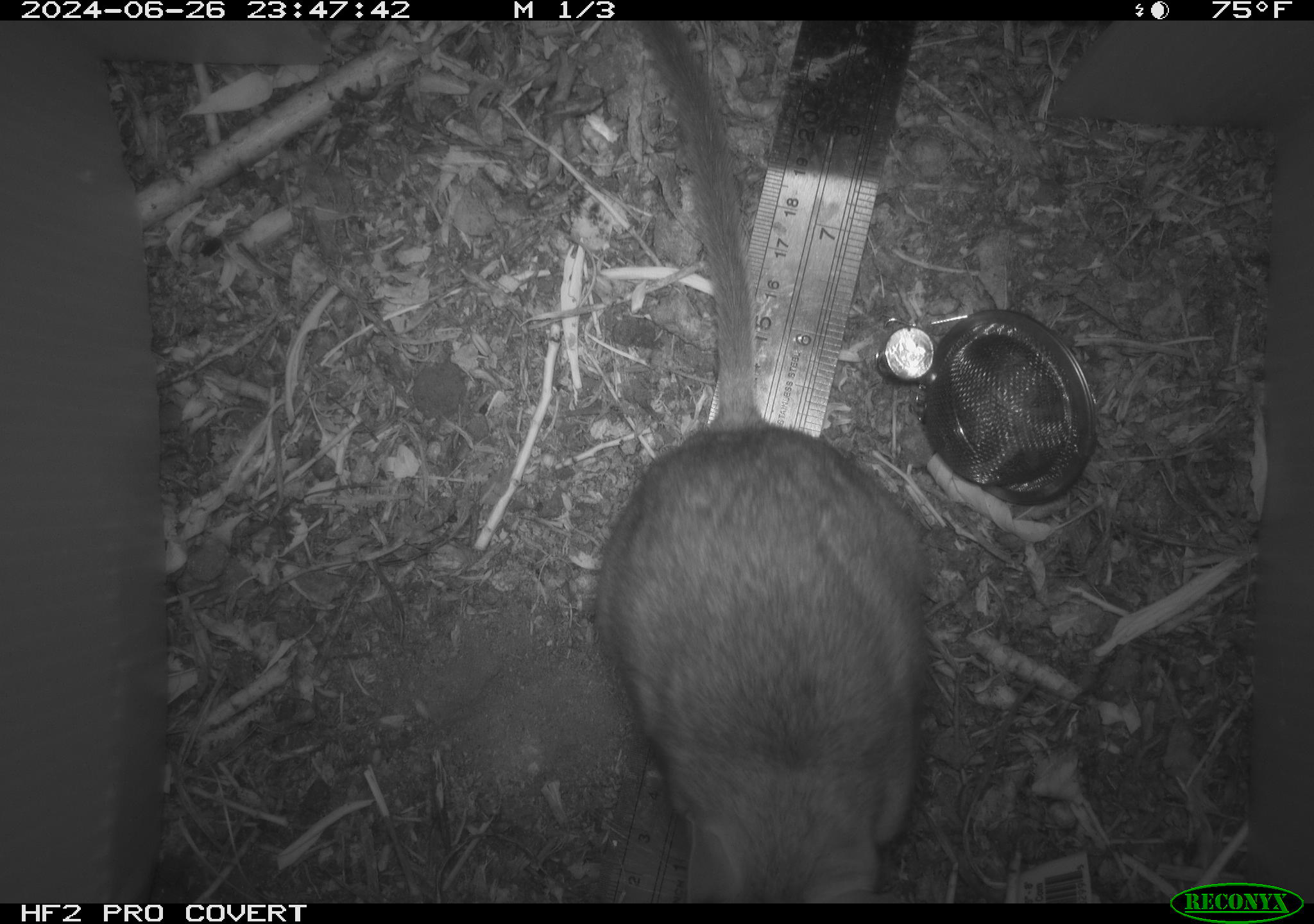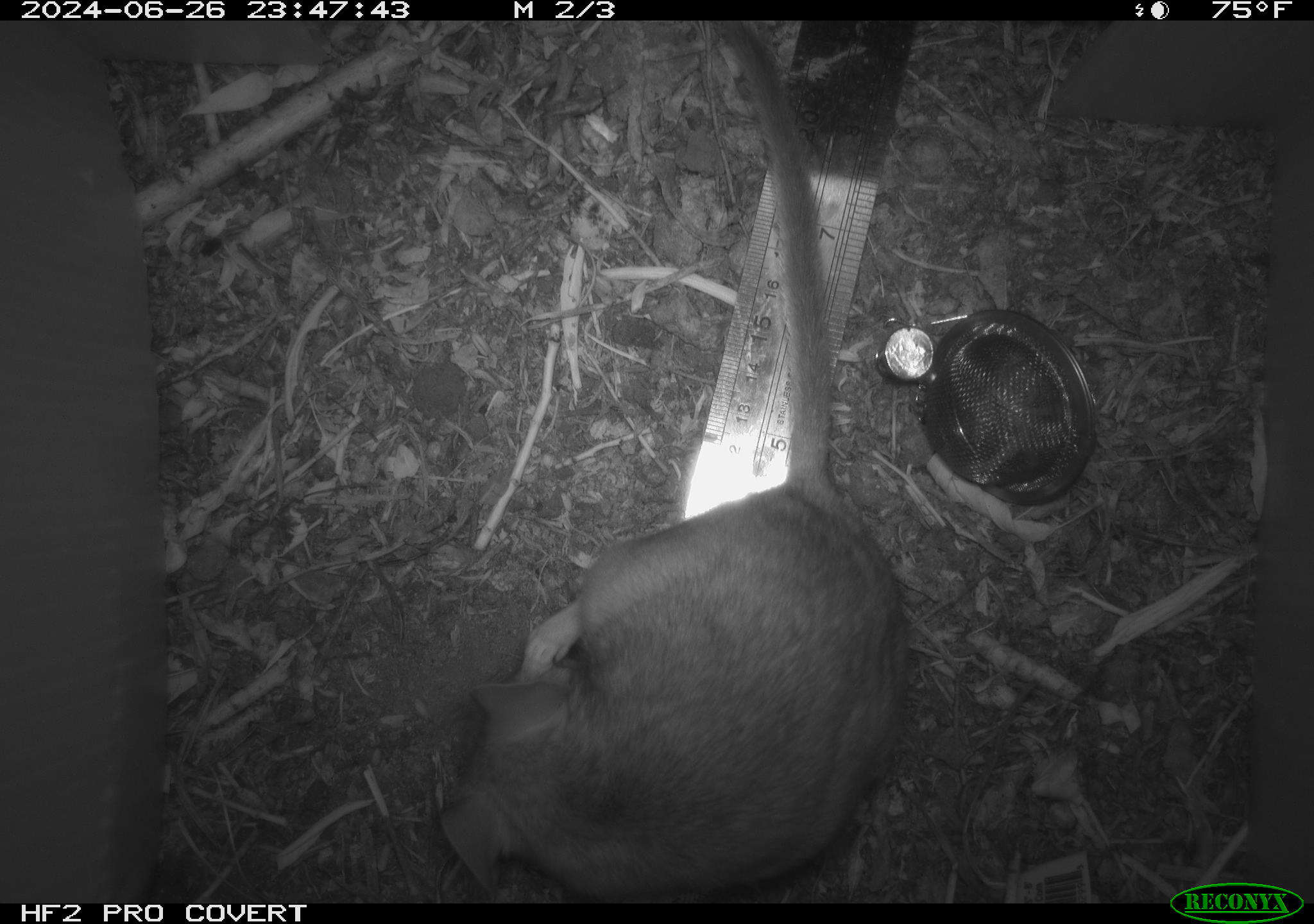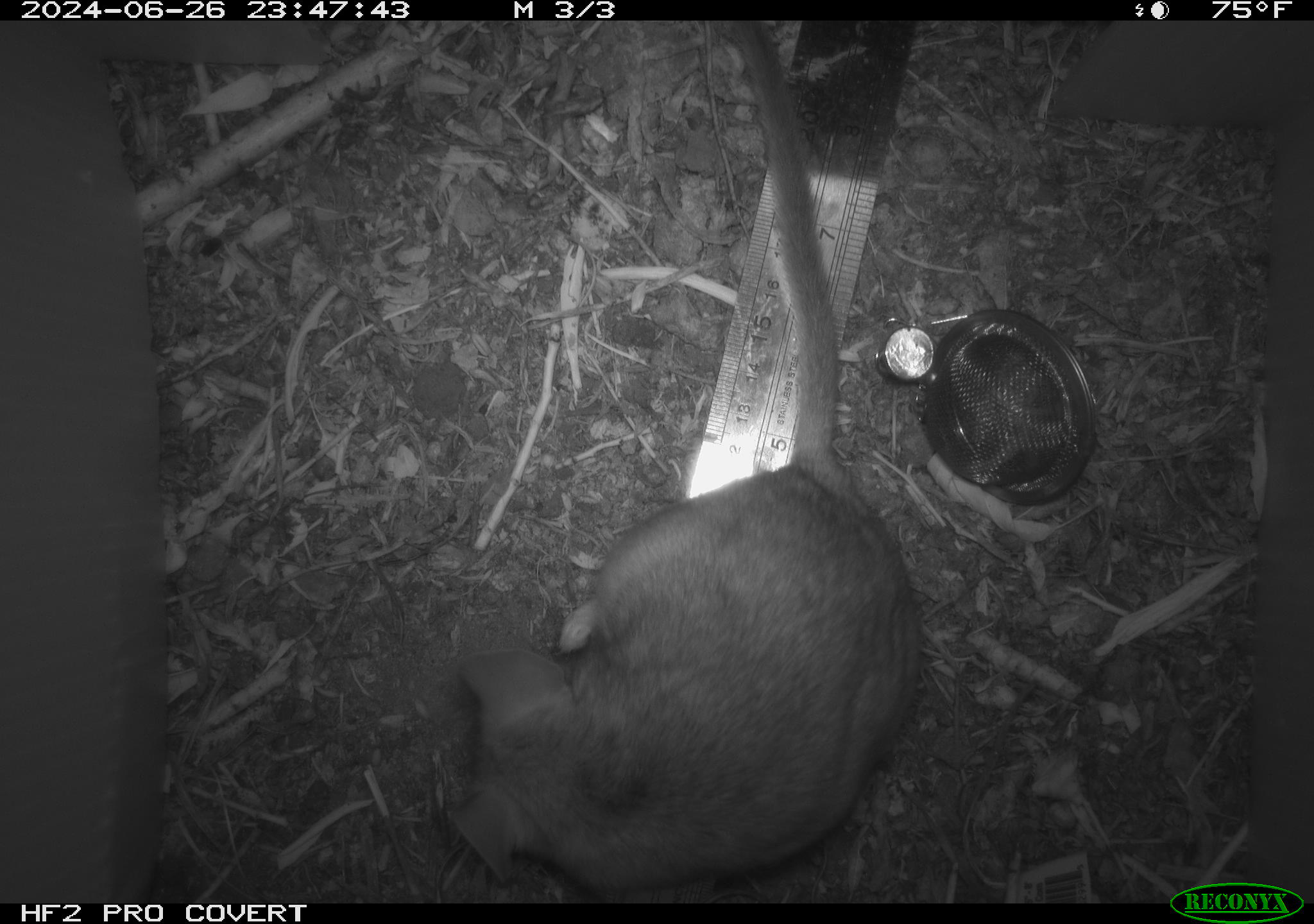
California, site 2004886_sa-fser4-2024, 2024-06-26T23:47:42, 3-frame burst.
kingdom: Animalia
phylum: Chordata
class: Mammalia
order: Rodentia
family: Sciuridae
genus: Neotamias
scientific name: Neotamias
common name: western chipmunks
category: neotamias species